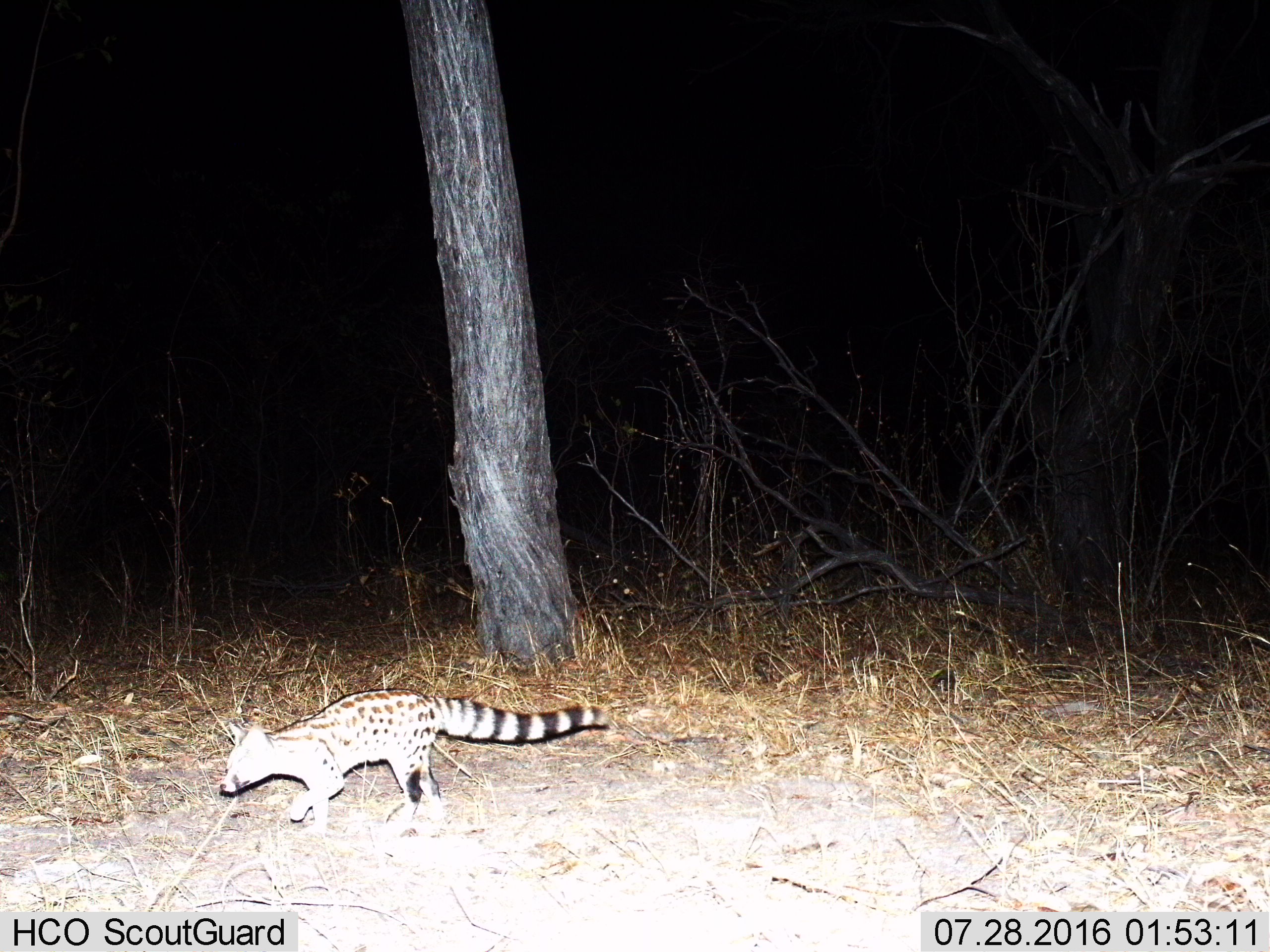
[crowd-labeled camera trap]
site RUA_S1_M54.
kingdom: Animalia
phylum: Chordata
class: Mammalia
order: Carnivora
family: Viverridae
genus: Genetta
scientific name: Genetta genetta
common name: small-spotted genet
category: genetcommonsmallspotted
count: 1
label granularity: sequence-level